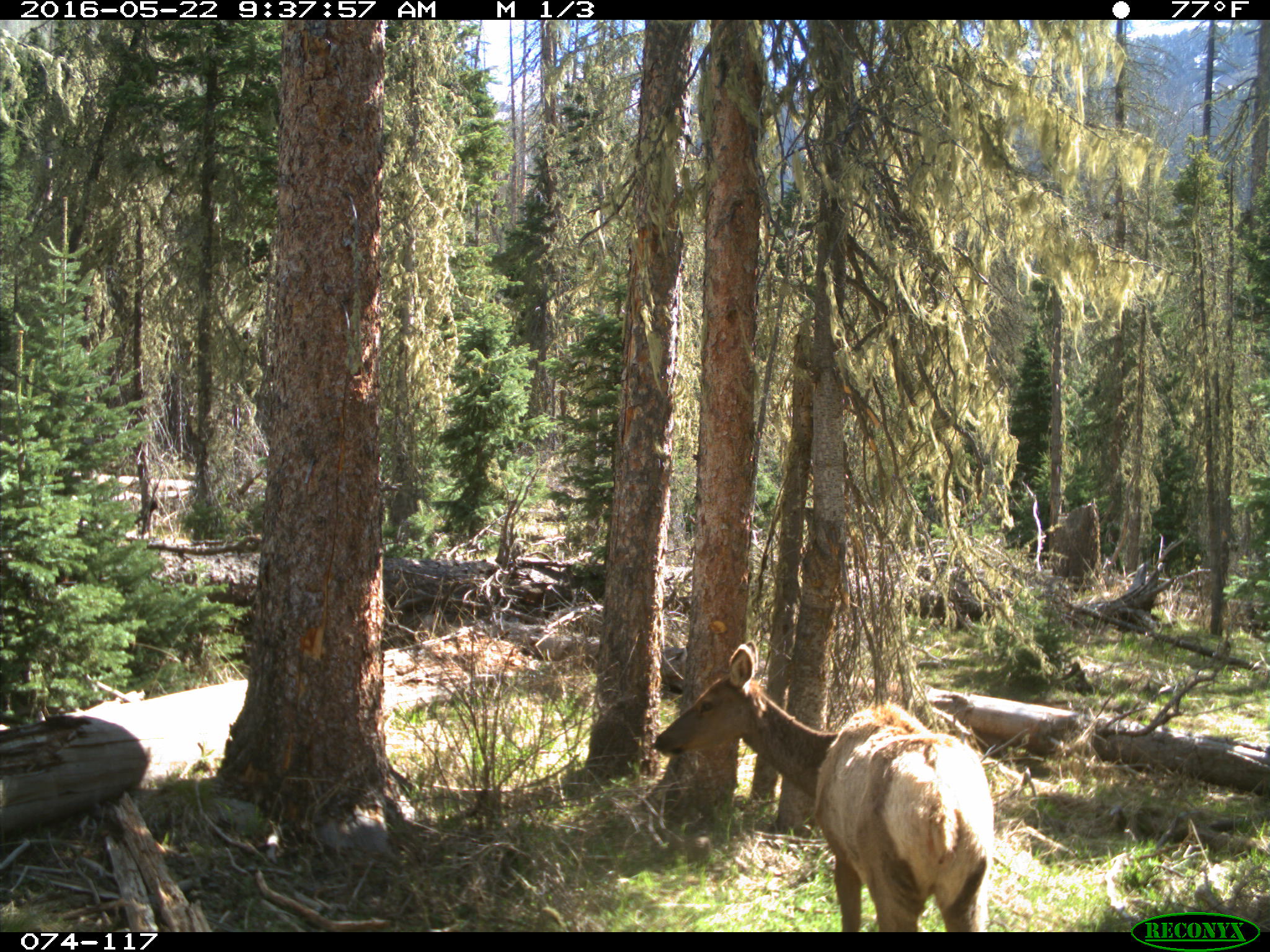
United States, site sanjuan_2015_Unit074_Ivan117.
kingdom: Animalia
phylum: Chordata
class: Mammalia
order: Artiodactyla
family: Cervidae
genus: Cervus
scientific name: Cervus elaphus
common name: red deer